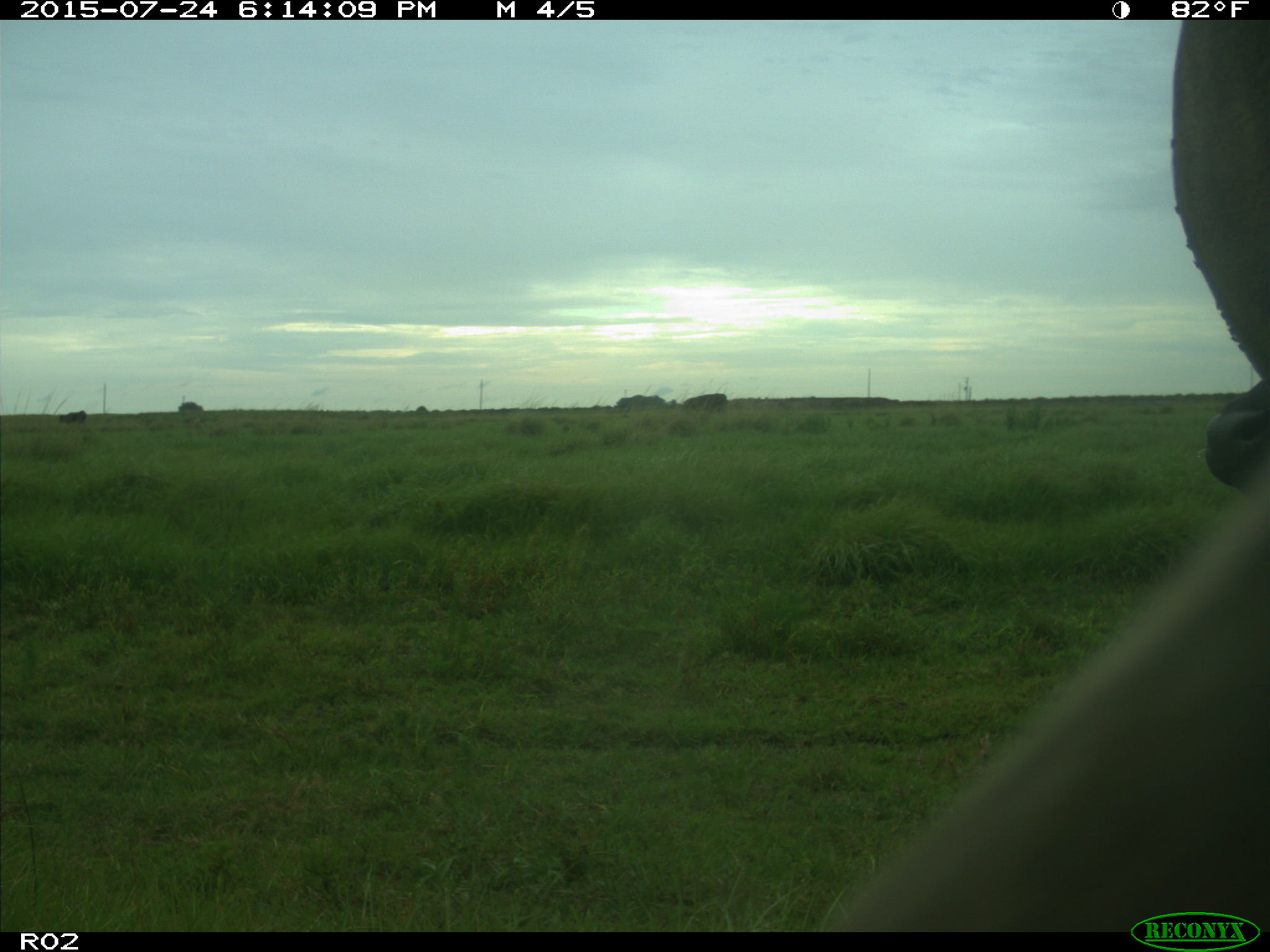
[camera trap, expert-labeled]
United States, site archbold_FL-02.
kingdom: Animalia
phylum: Chordata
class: Mammalia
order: Artiodactyla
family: Bovidae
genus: Bos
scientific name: Bos taurus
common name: domestic cow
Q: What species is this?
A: Bos taurus (domestic cow).